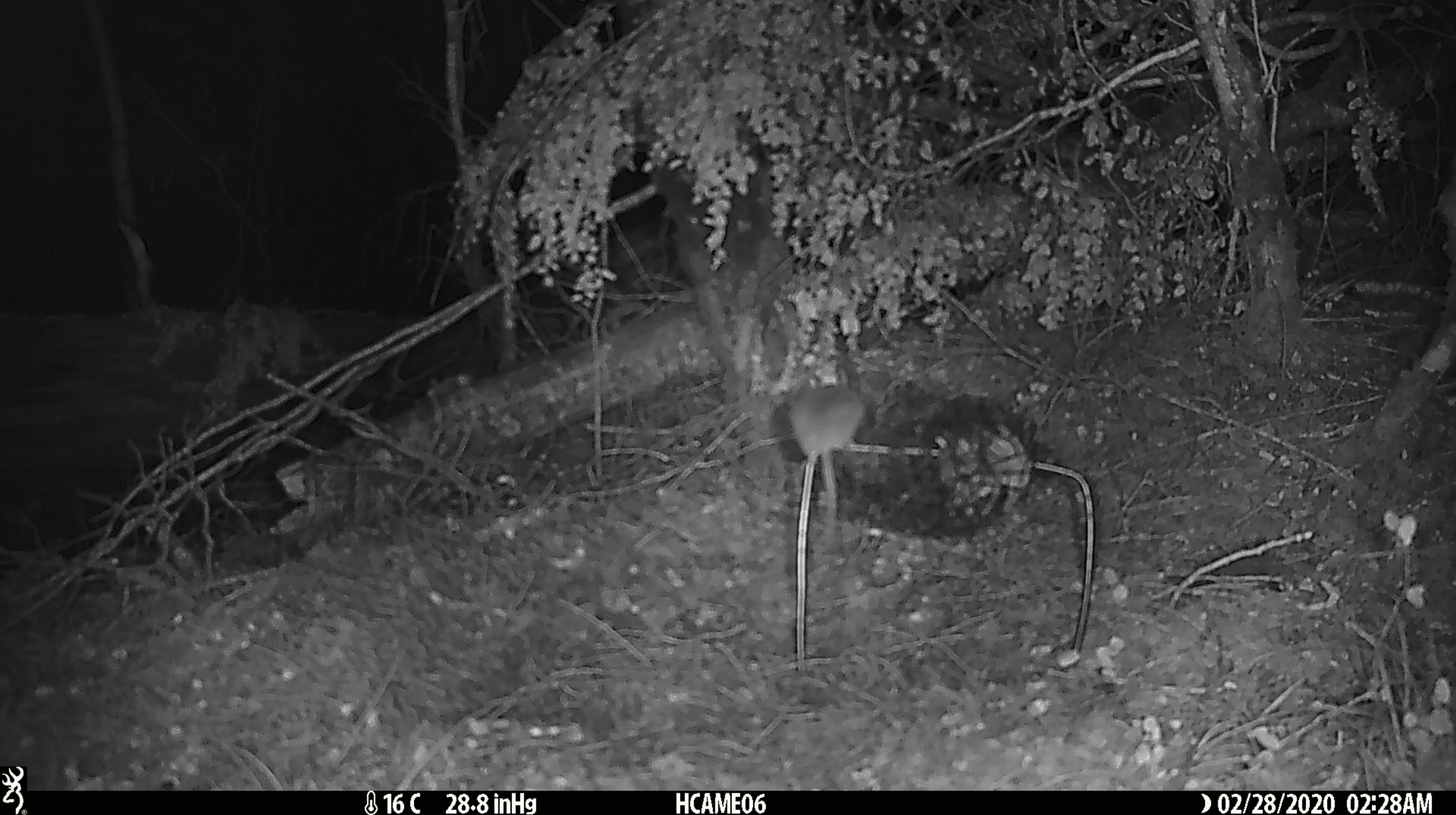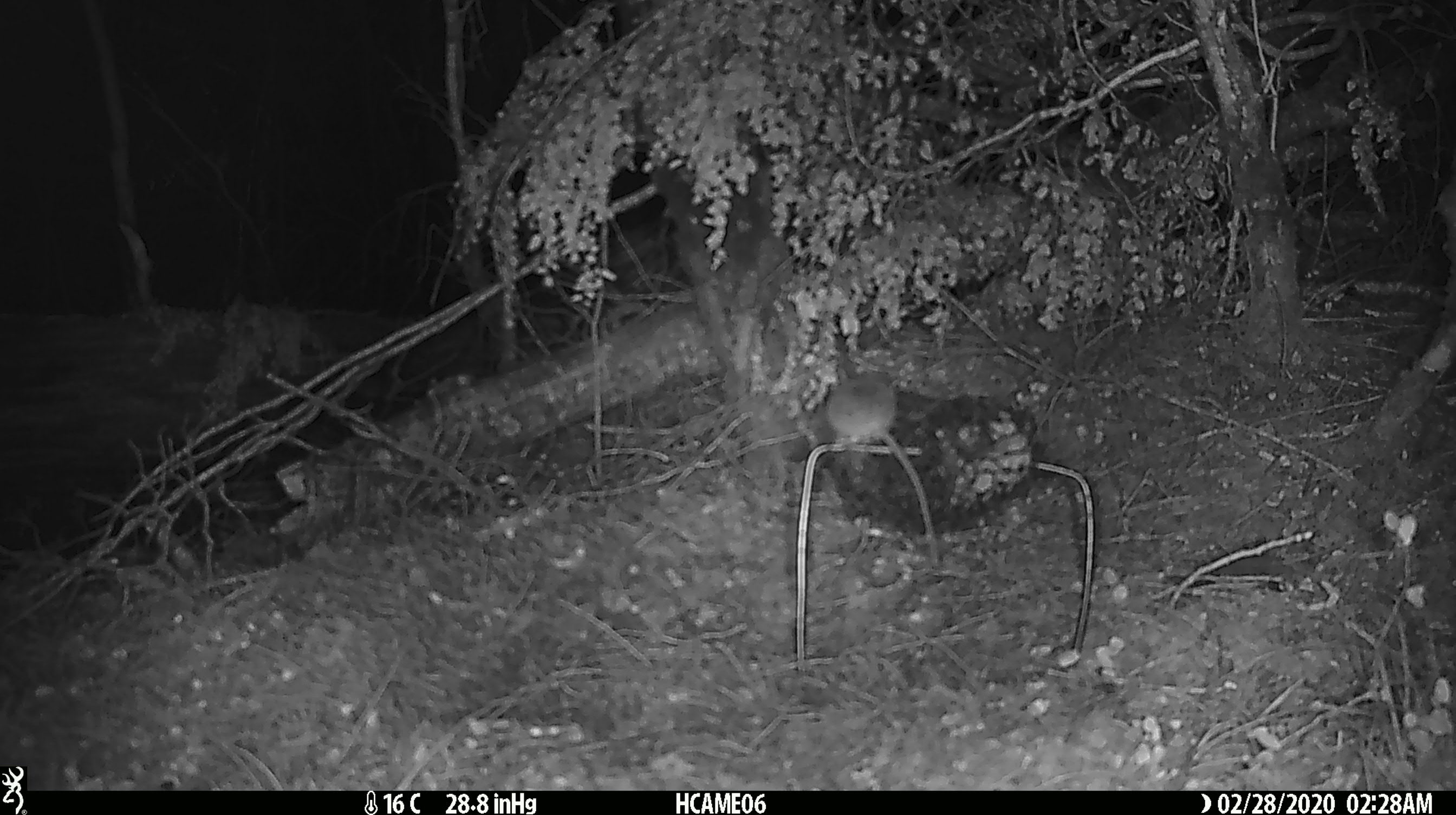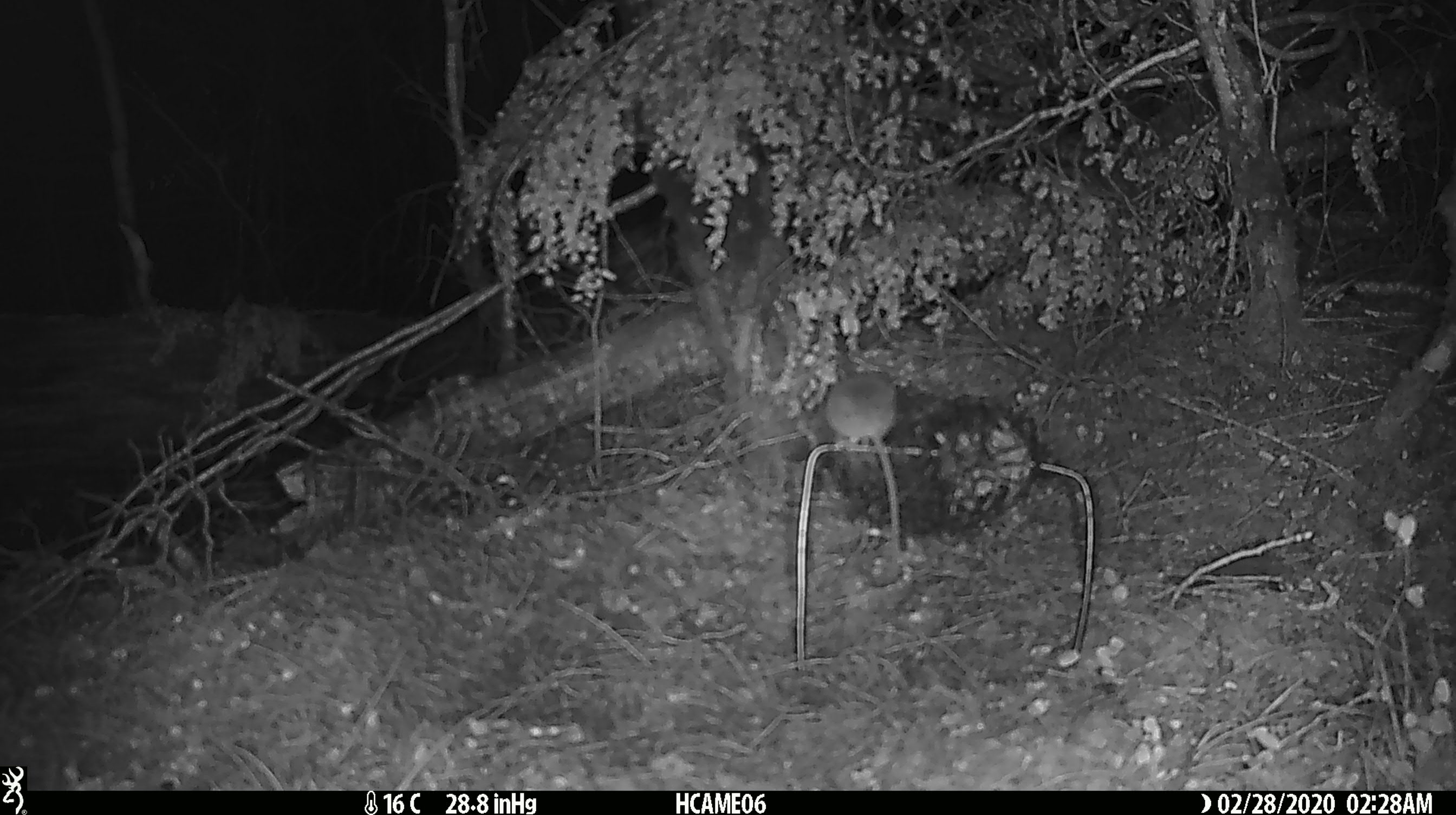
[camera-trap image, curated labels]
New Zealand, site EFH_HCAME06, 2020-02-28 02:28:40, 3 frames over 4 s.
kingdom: Animalia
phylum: Chordata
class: Mammalia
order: Rodentia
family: Muridae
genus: Mus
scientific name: Mus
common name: mouse